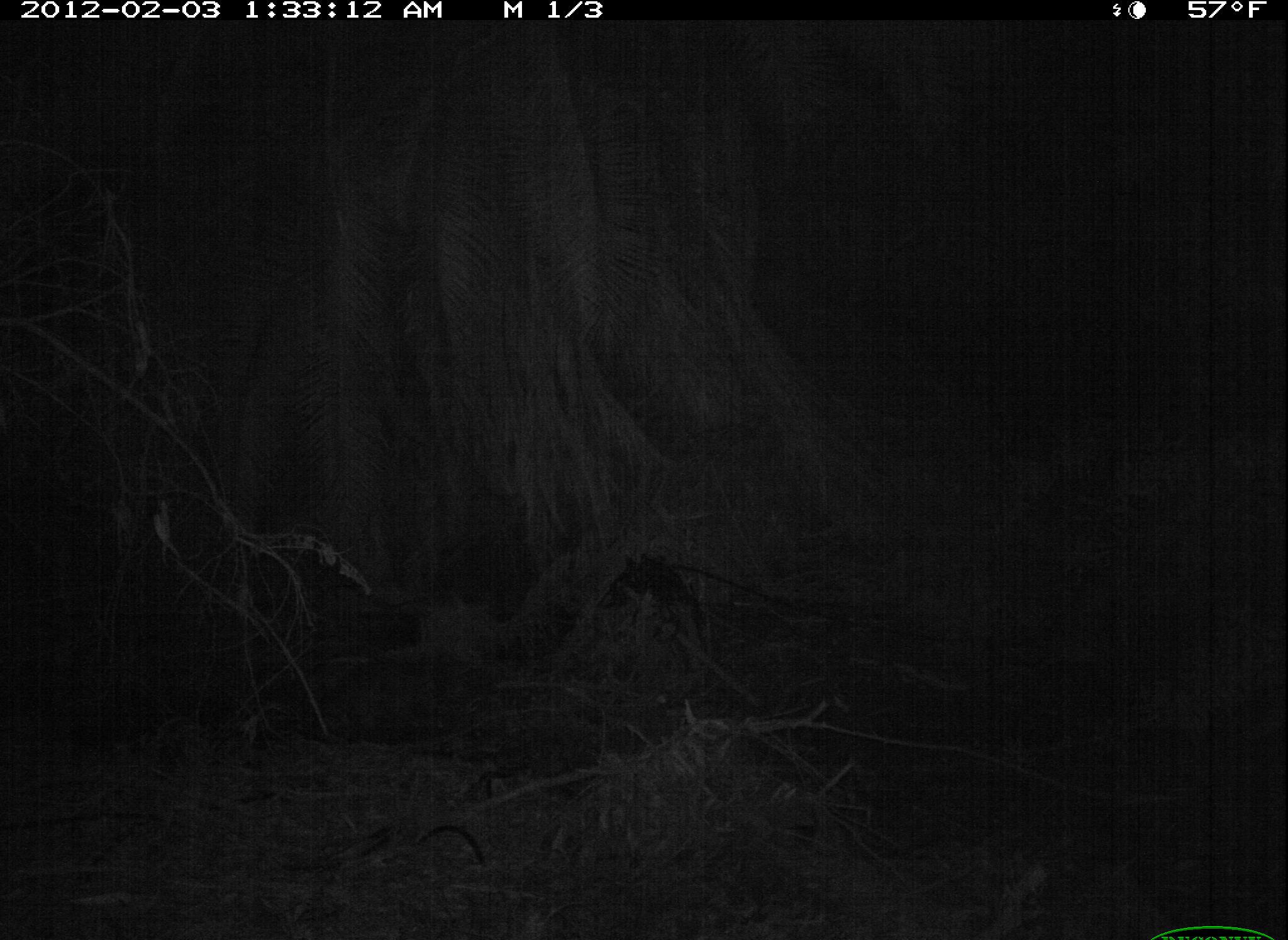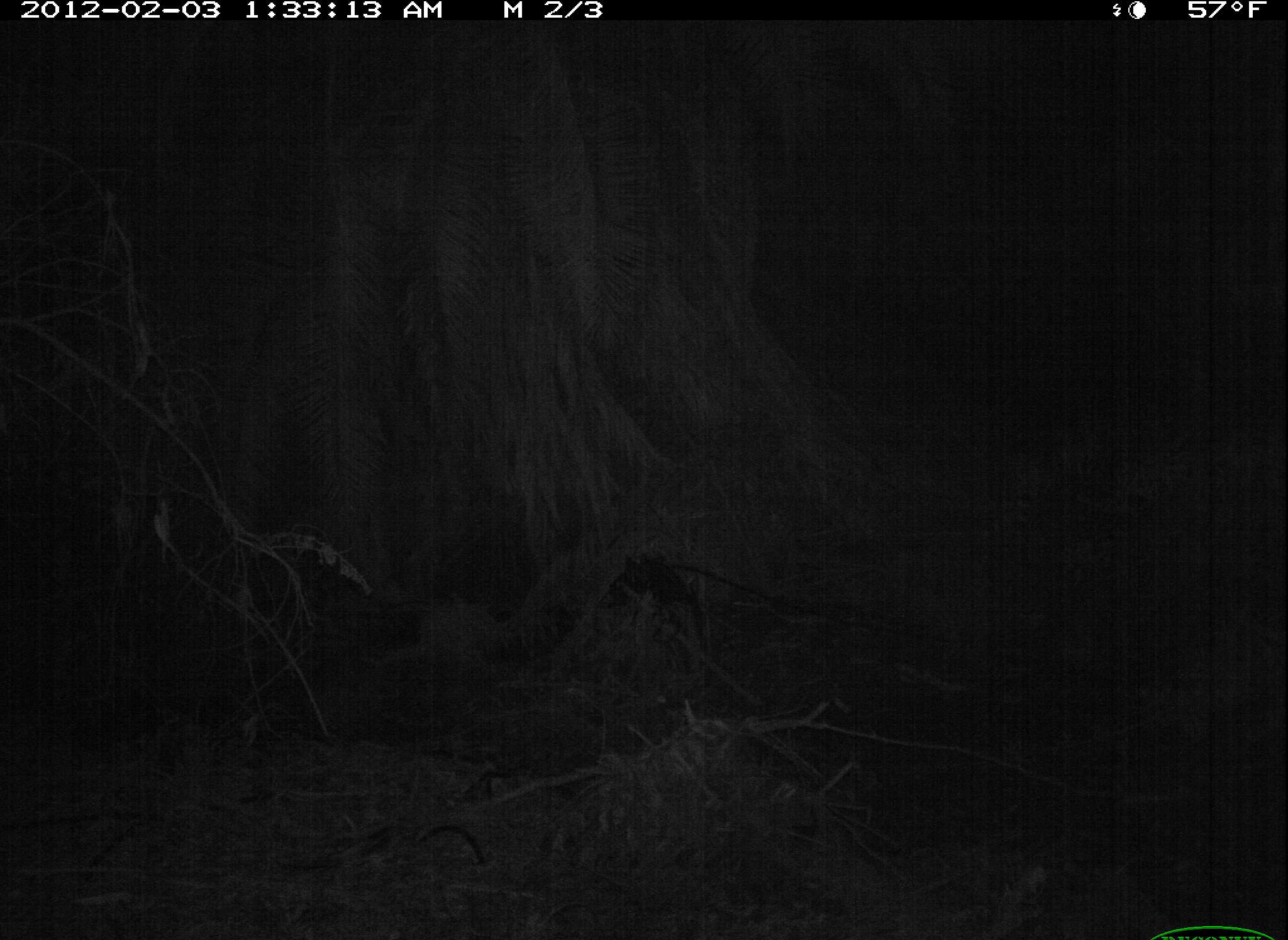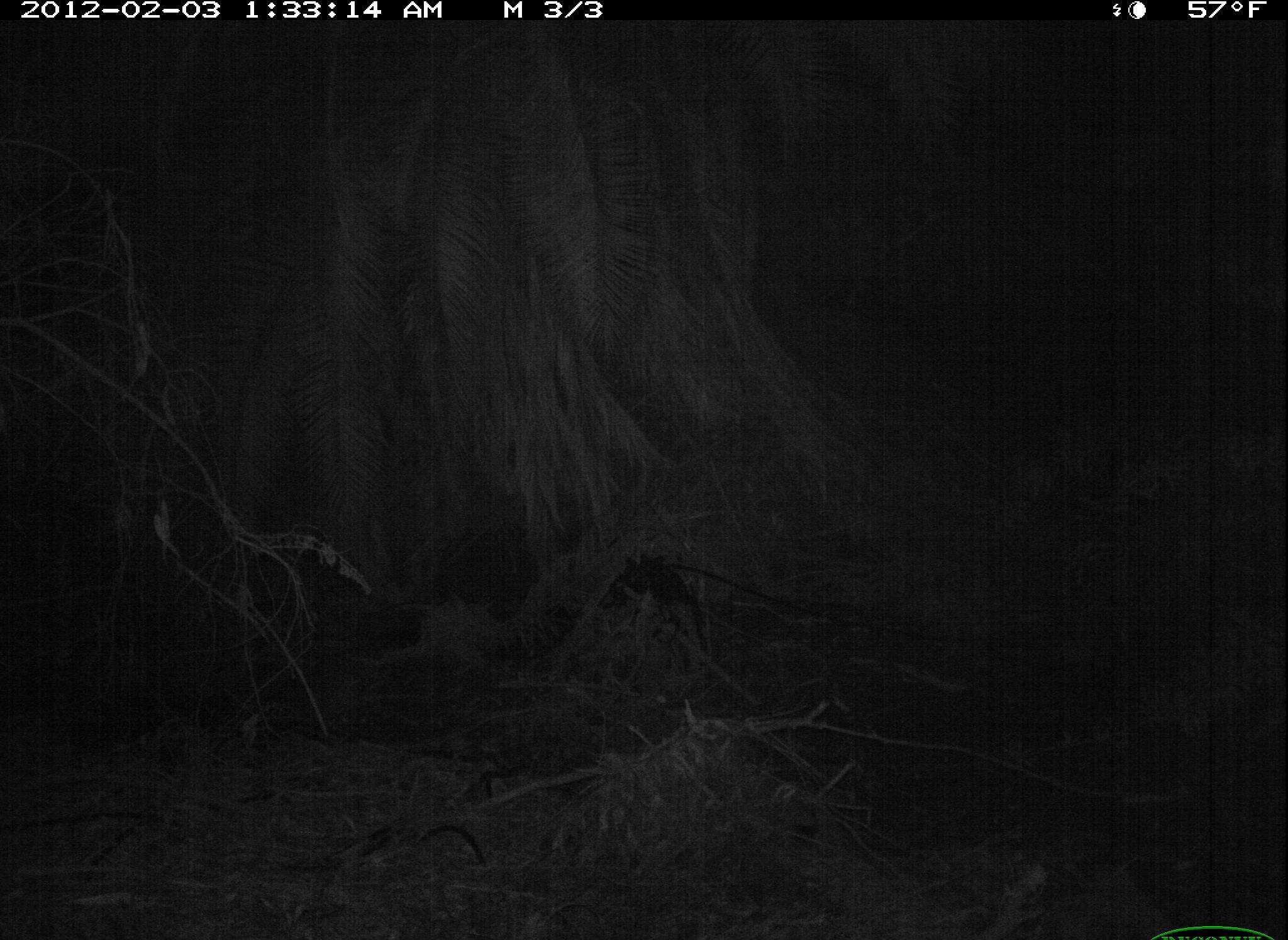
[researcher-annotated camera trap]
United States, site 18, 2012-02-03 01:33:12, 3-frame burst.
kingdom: Animalia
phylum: Chordata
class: Mammalia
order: Carnivora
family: Procyonidae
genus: Procyon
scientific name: Procyon lotor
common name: raccoon